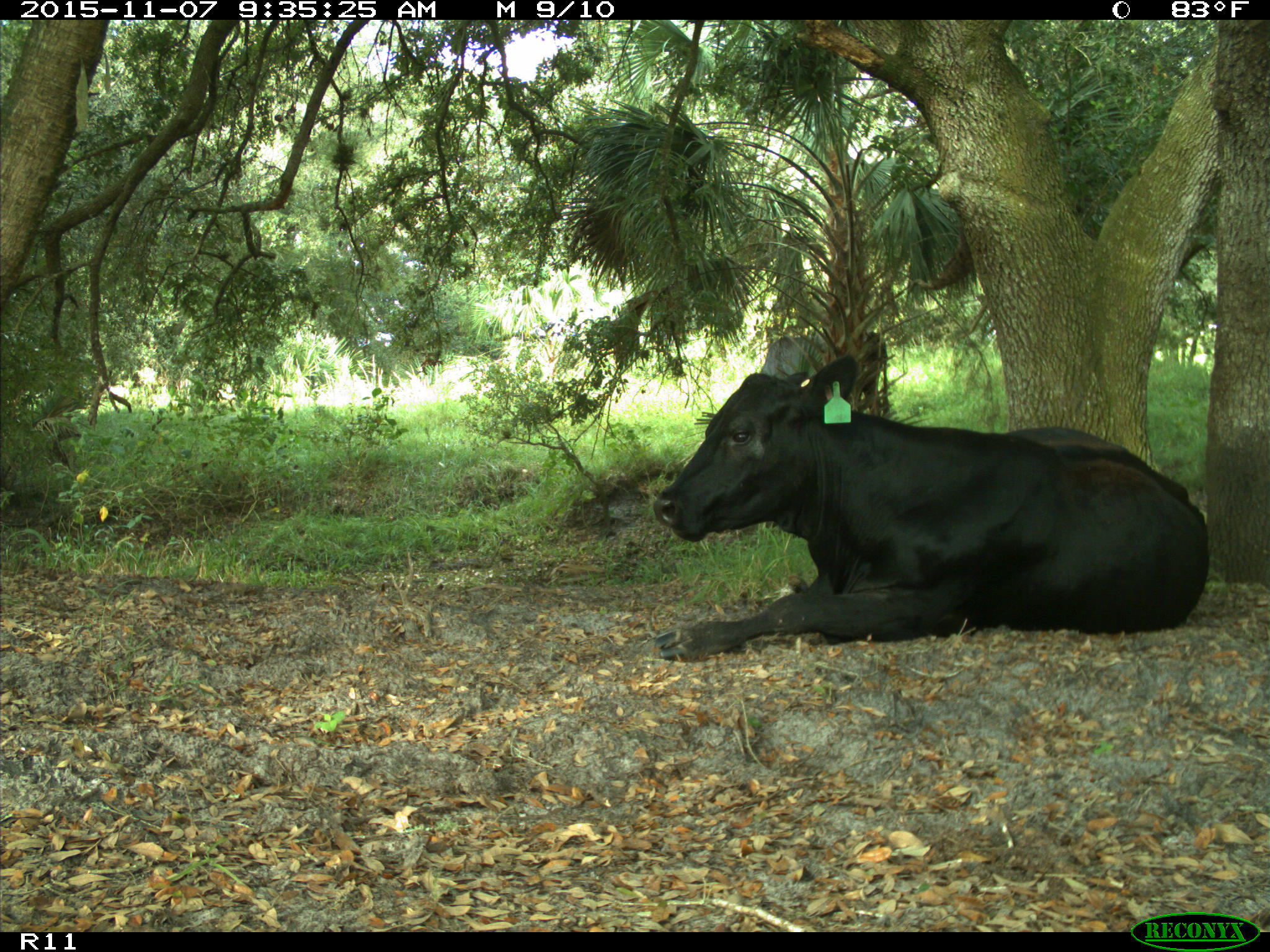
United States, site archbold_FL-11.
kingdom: Animalia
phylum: Chordata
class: Mammalia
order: Artiodactyla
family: Bovidae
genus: Bos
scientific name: Bos taurus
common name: domestic cow